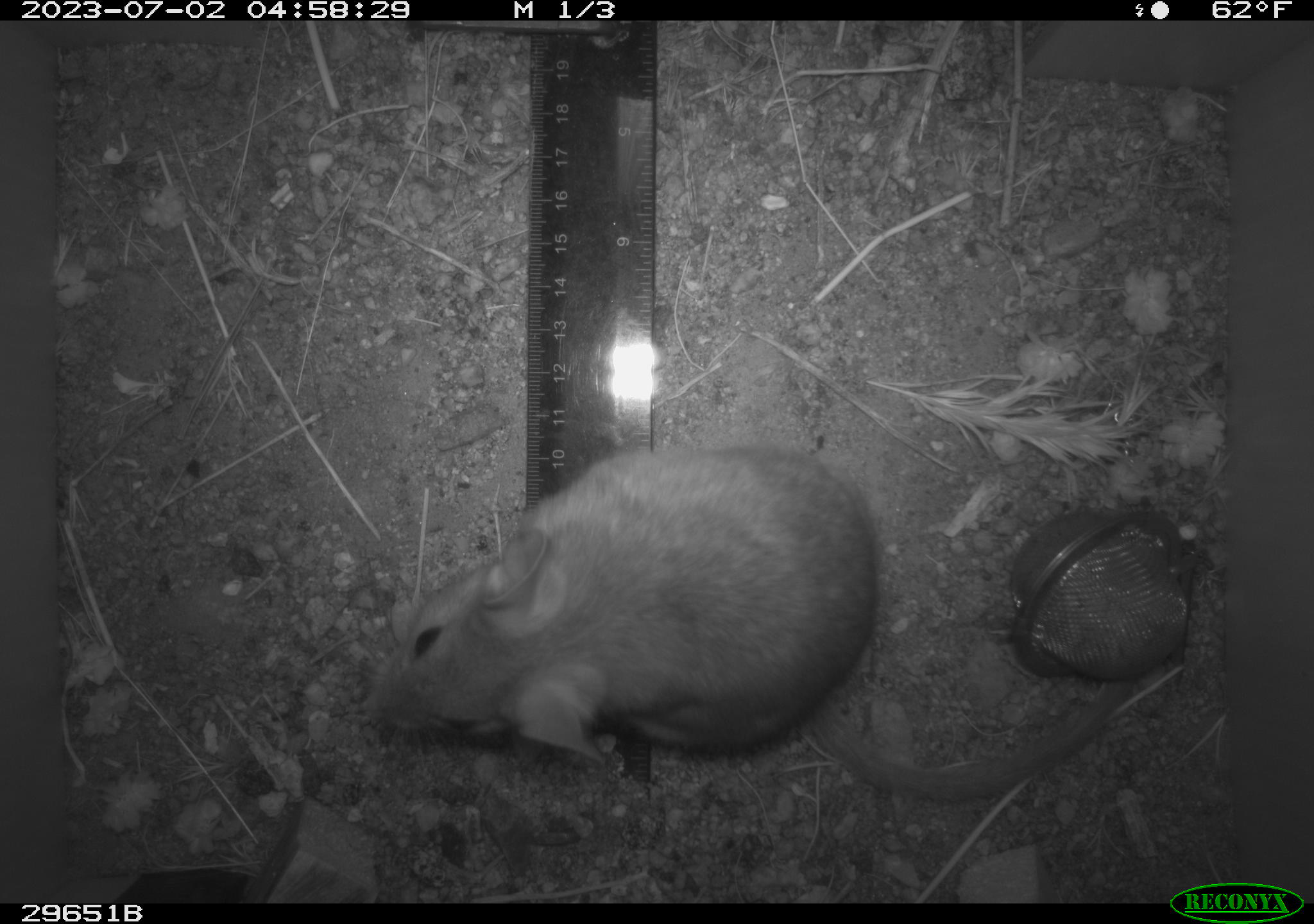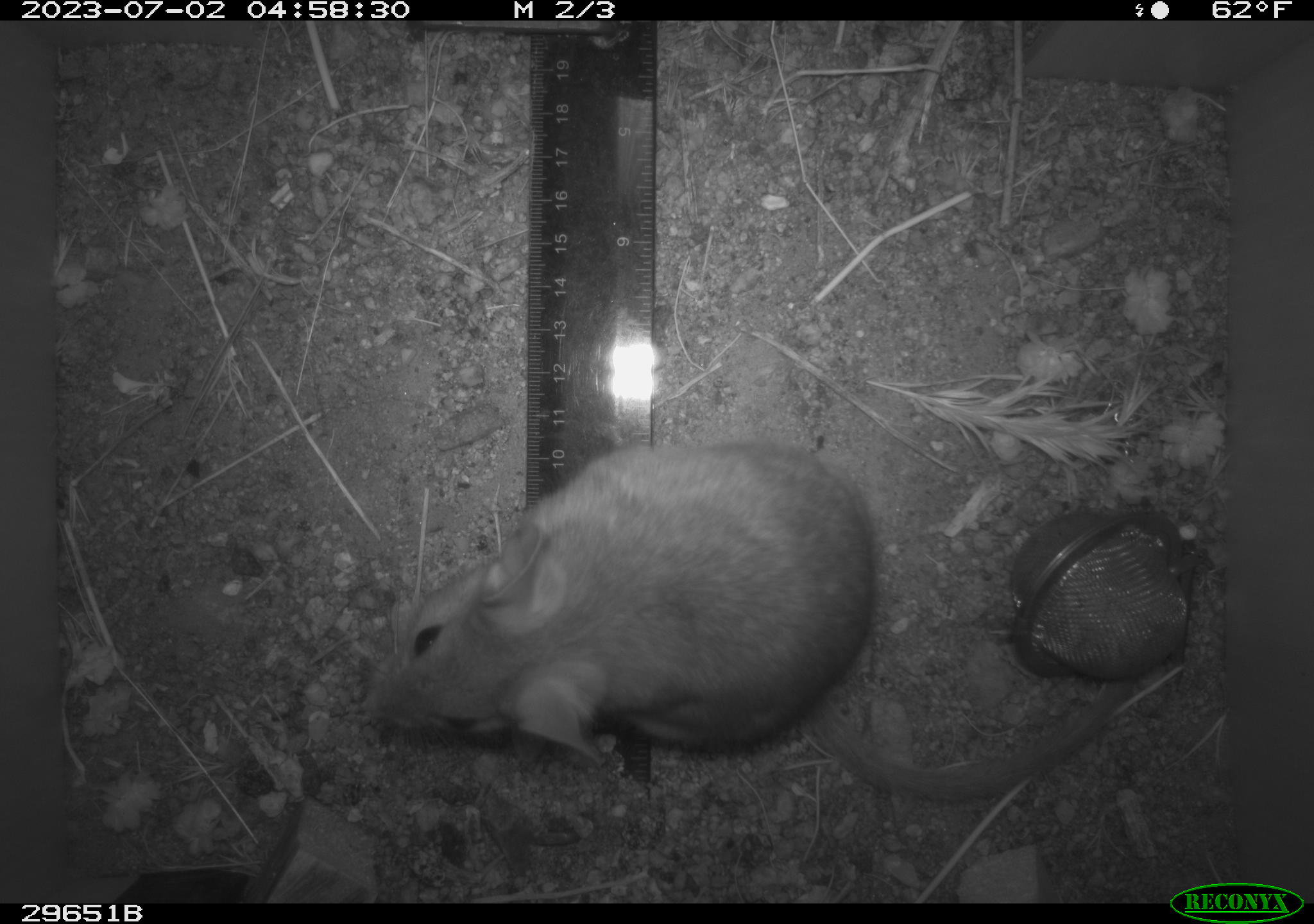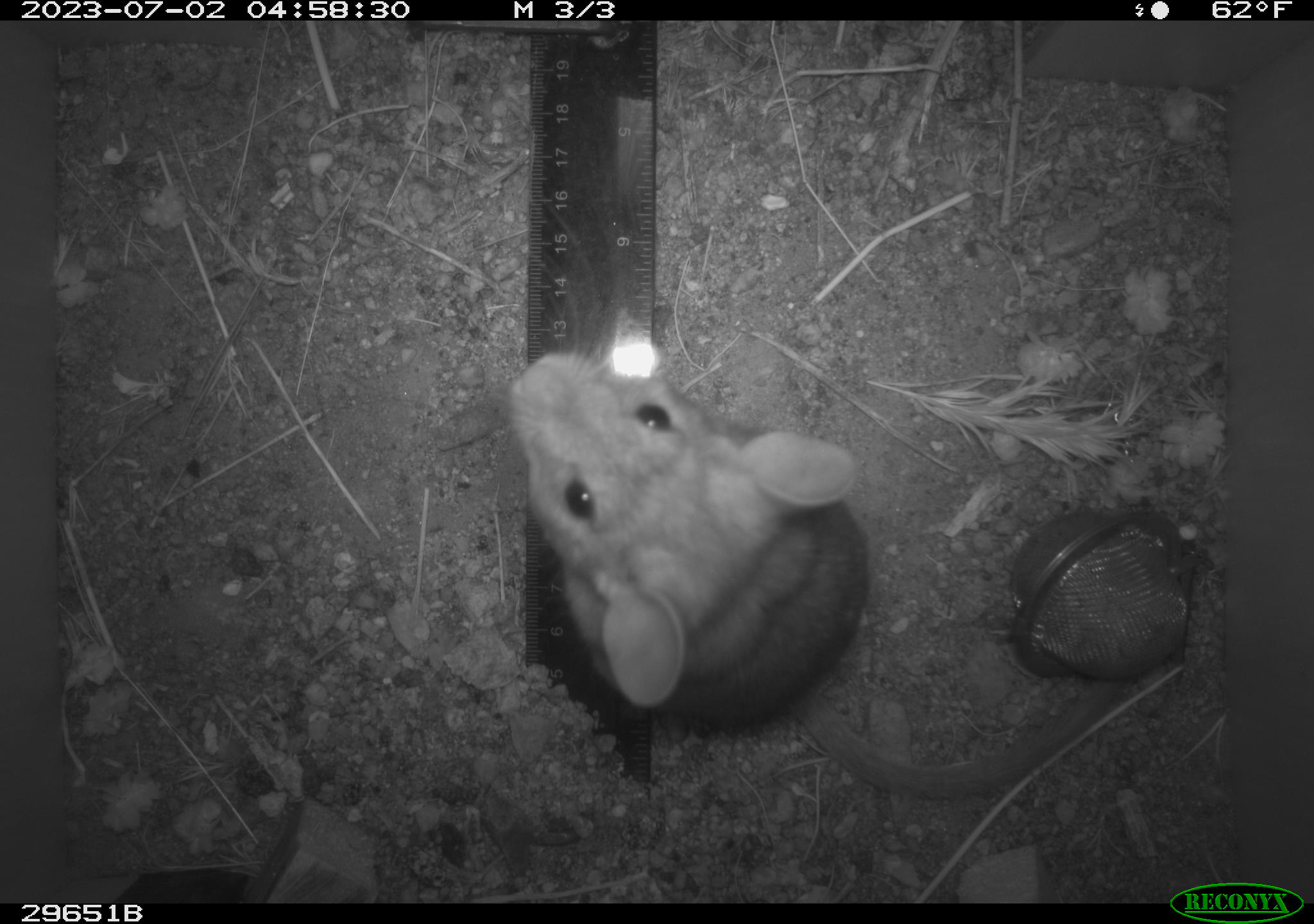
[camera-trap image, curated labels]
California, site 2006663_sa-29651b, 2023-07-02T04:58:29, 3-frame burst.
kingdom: Animalia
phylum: Chordata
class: Mammalia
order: Rodentia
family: Cricetidae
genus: Neotoma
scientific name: Neotoma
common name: pack rat or woodrat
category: neotoma species